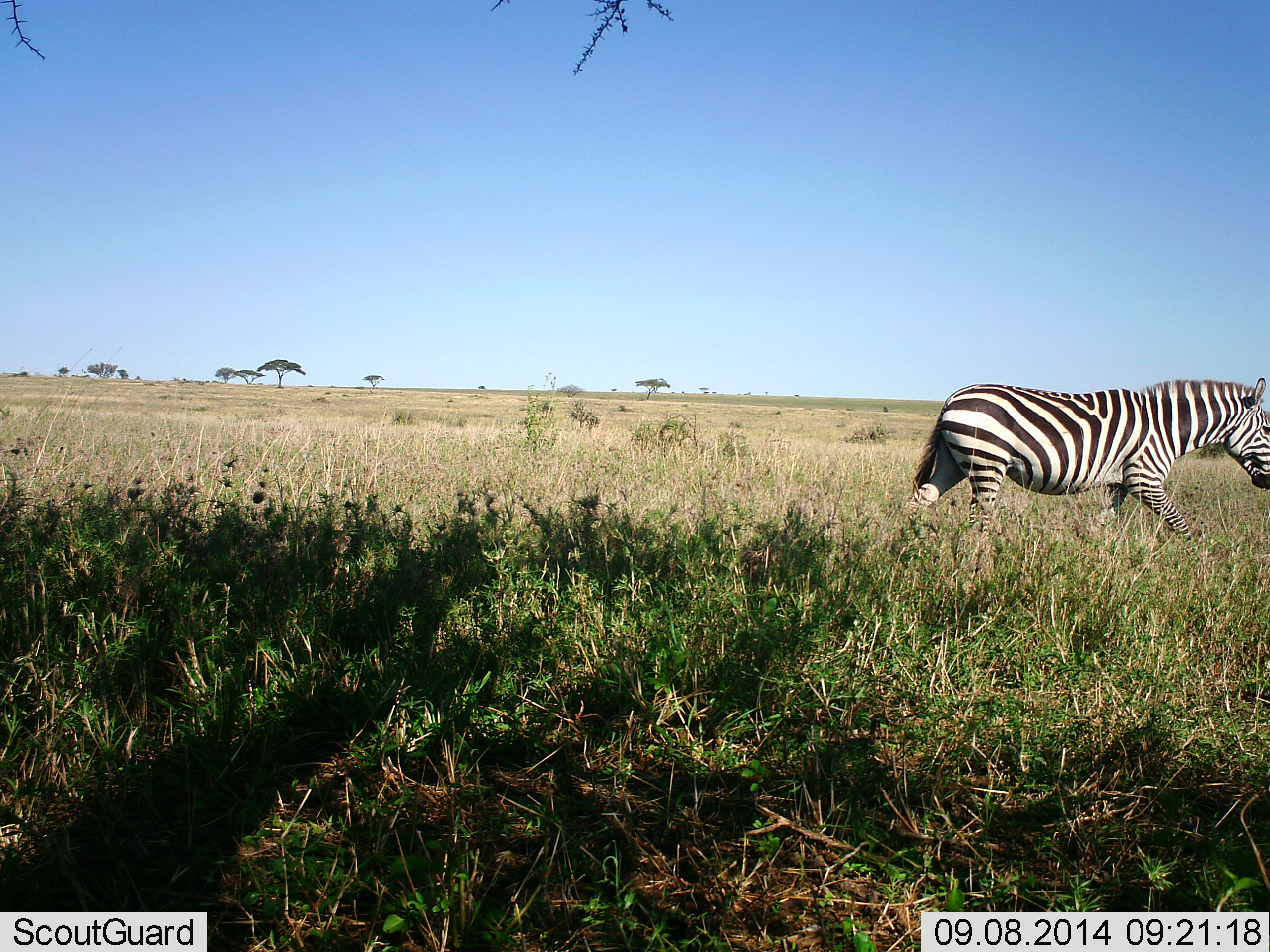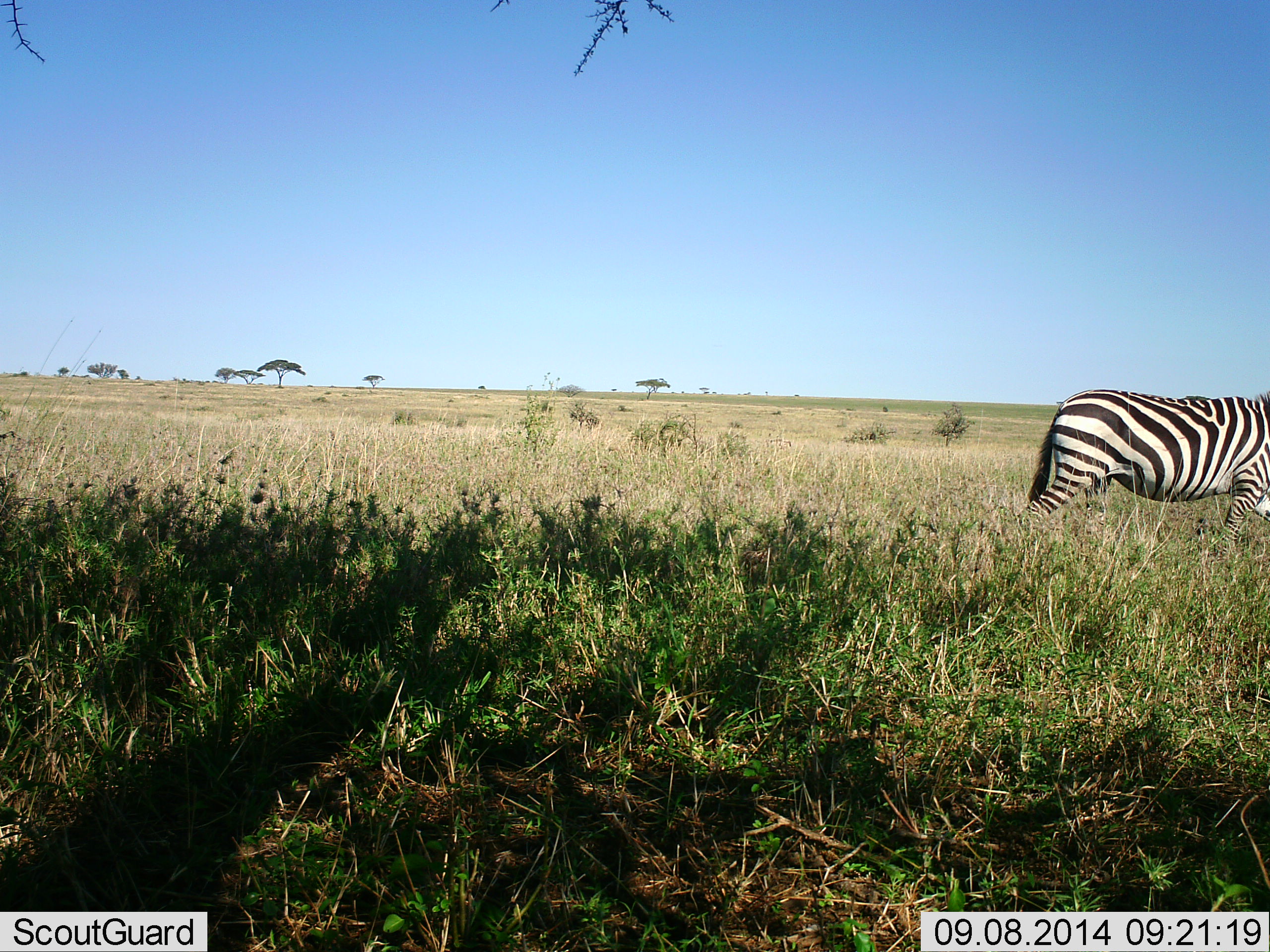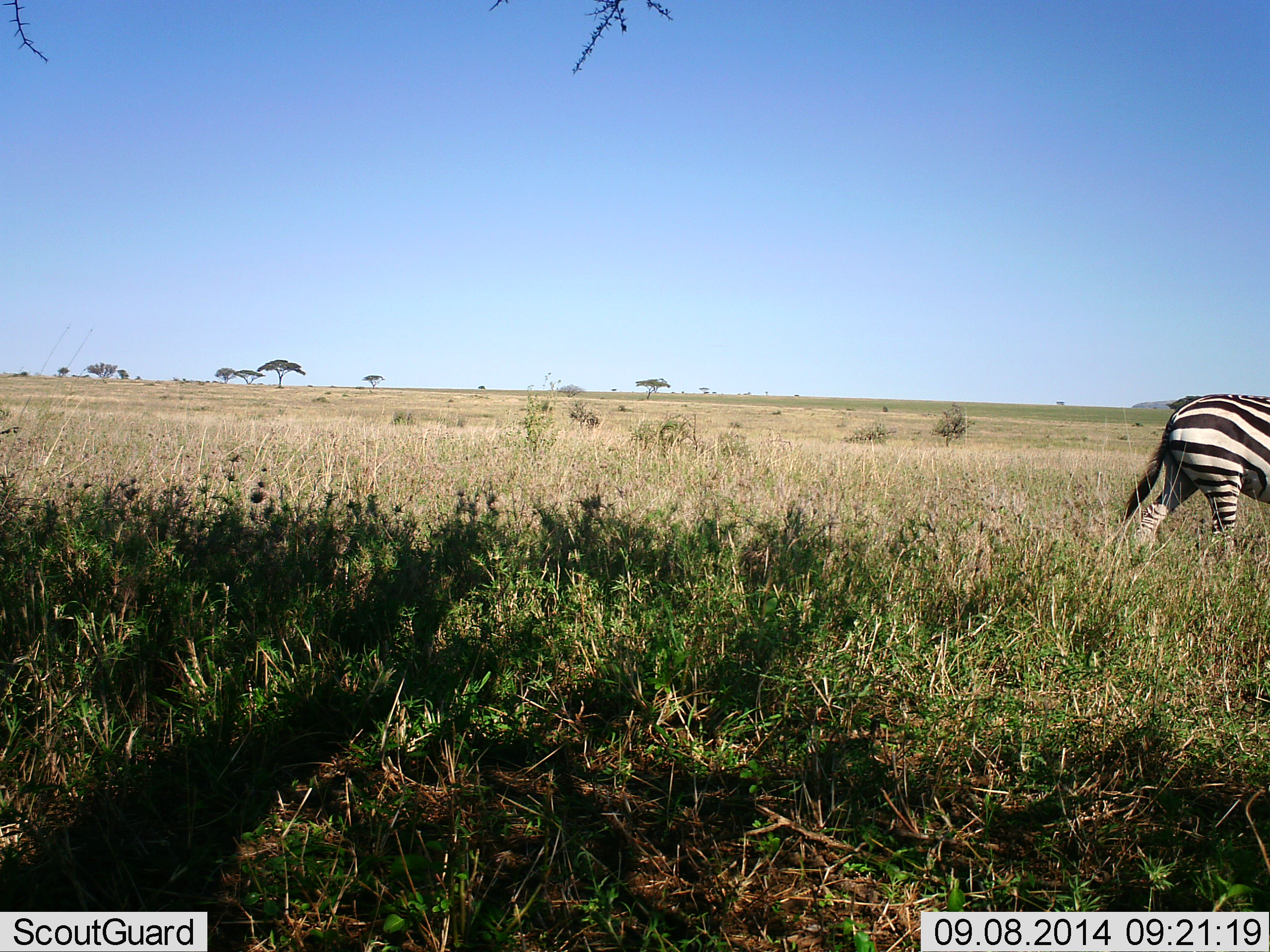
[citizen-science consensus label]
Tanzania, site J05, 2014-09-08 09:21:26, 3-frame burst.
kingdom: Animalia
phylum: Chordata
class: Mammalia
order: Perissodactyla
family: Equidae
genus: Equus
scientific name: Equus quagga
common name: plains zebra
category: zebra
Zebra (plains zebra) (Equus quagga), count 1. Behavior (volunteer vote fractions): standing 0%, resting 0%, moving 100%, interacting 0%. Young present (vote fraction): 0%. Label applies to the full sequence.